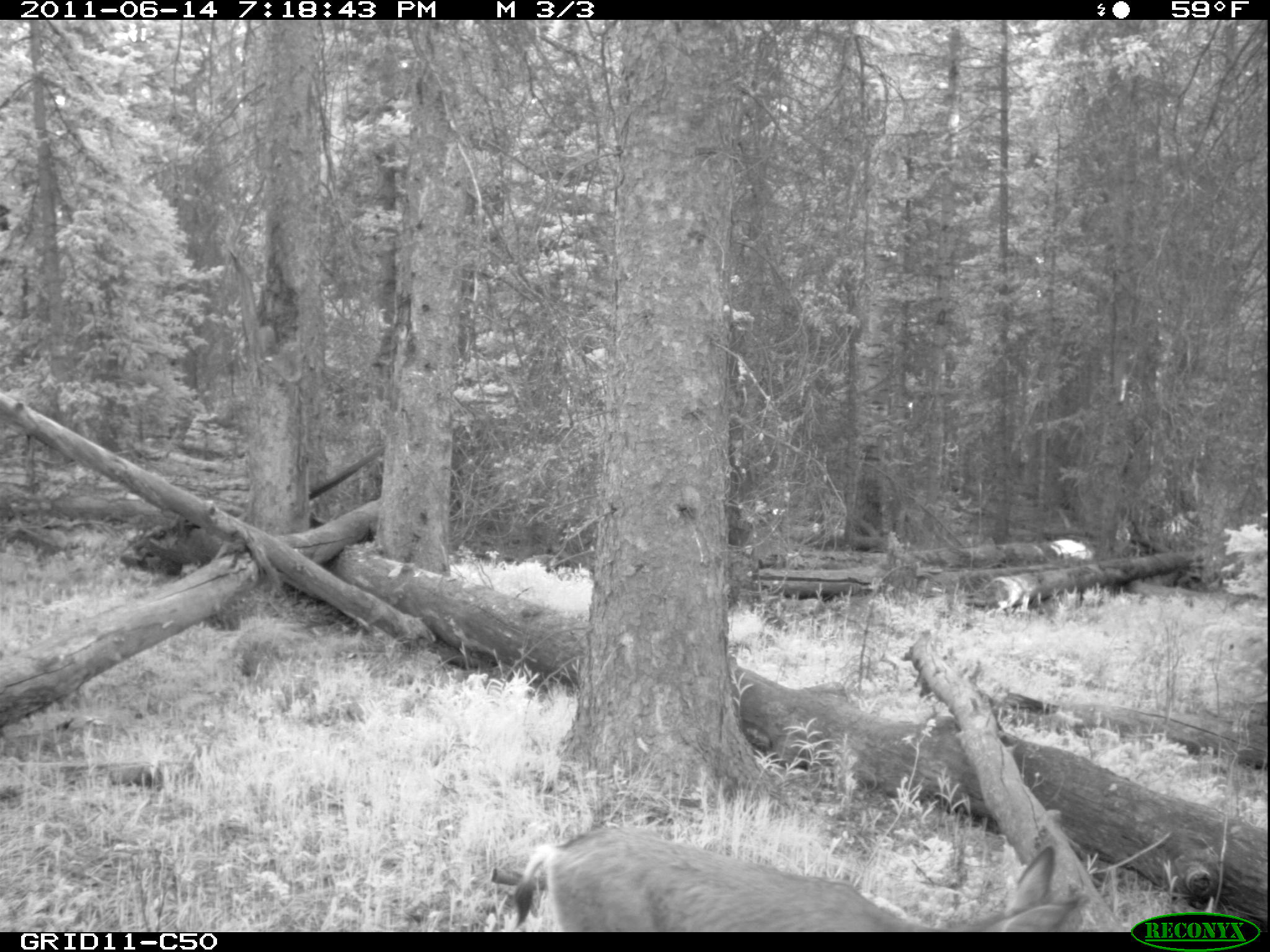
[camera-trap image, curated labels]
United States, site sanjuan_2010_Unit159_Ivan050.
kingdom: Animalia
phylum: Chordata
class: Mammalia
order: Artiodactyla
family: Cervidae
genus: Odocoileus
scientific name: Odocoileus hemionus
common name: mule deer